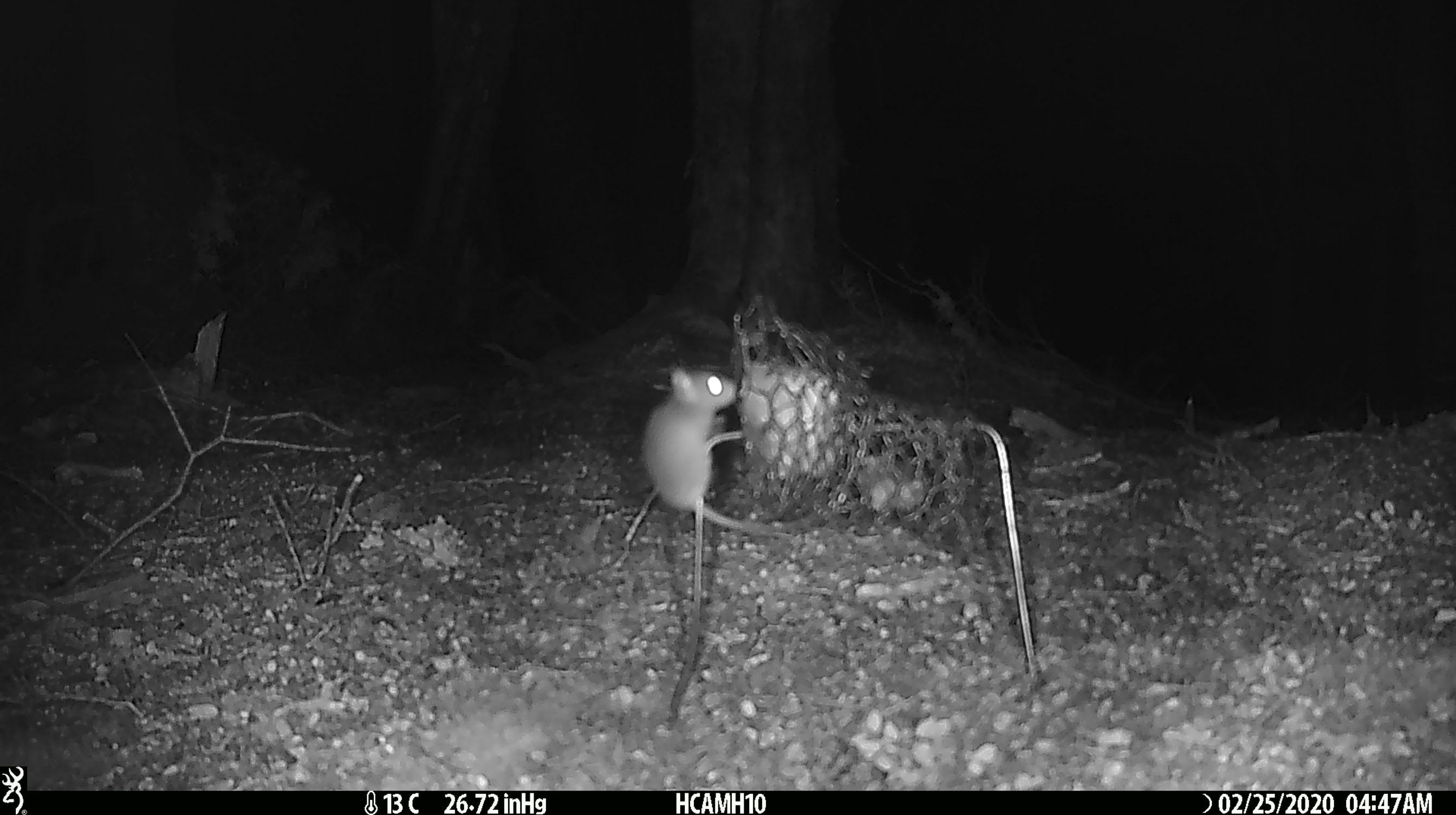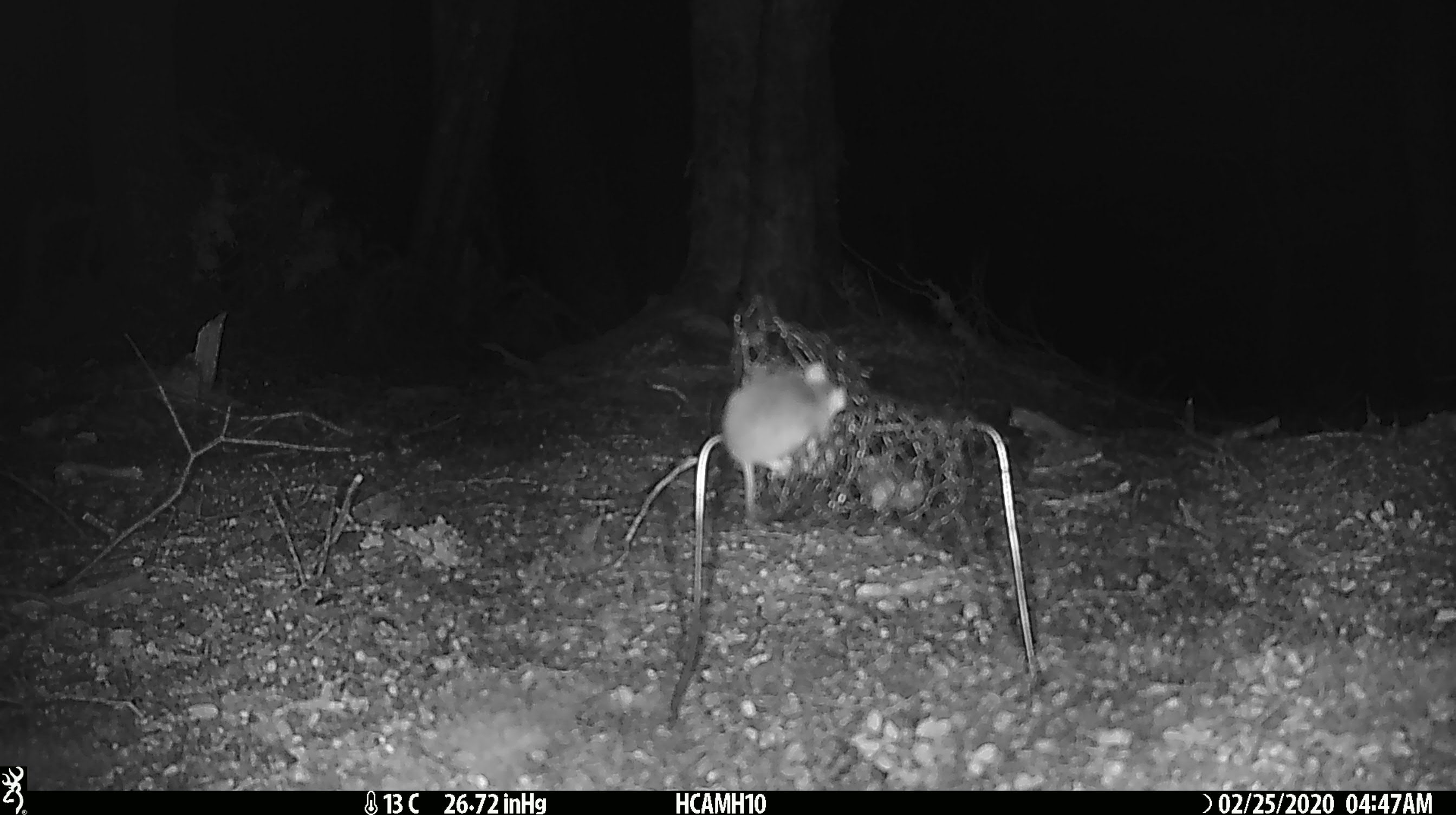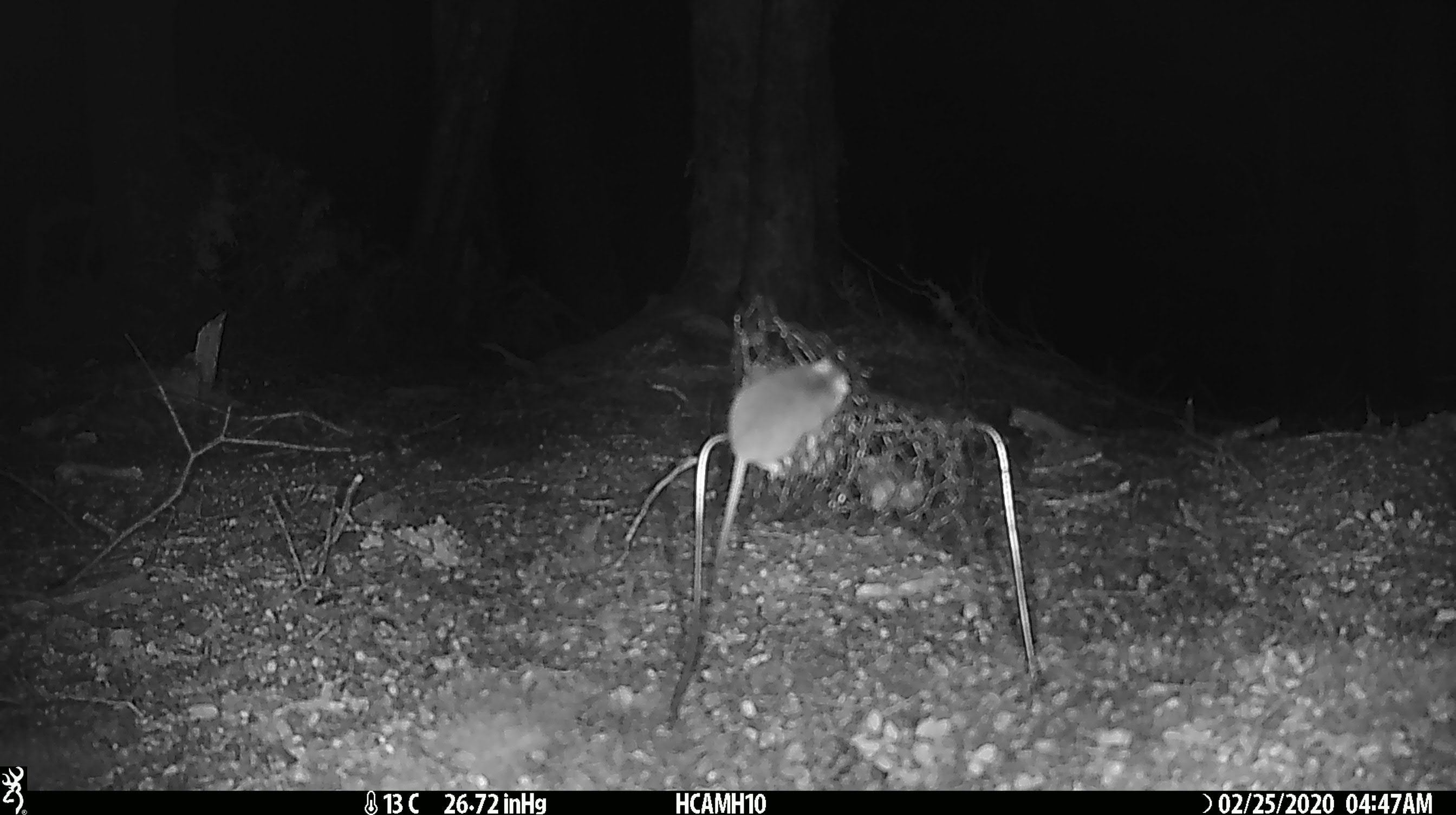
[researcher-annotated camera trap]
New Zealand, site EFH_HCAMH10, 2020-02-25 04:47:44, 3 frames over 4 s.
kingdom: Animalia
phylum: Chordata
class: Mammalia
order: Rodentia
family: Muridae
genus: Mus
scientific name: Mus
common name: mouse